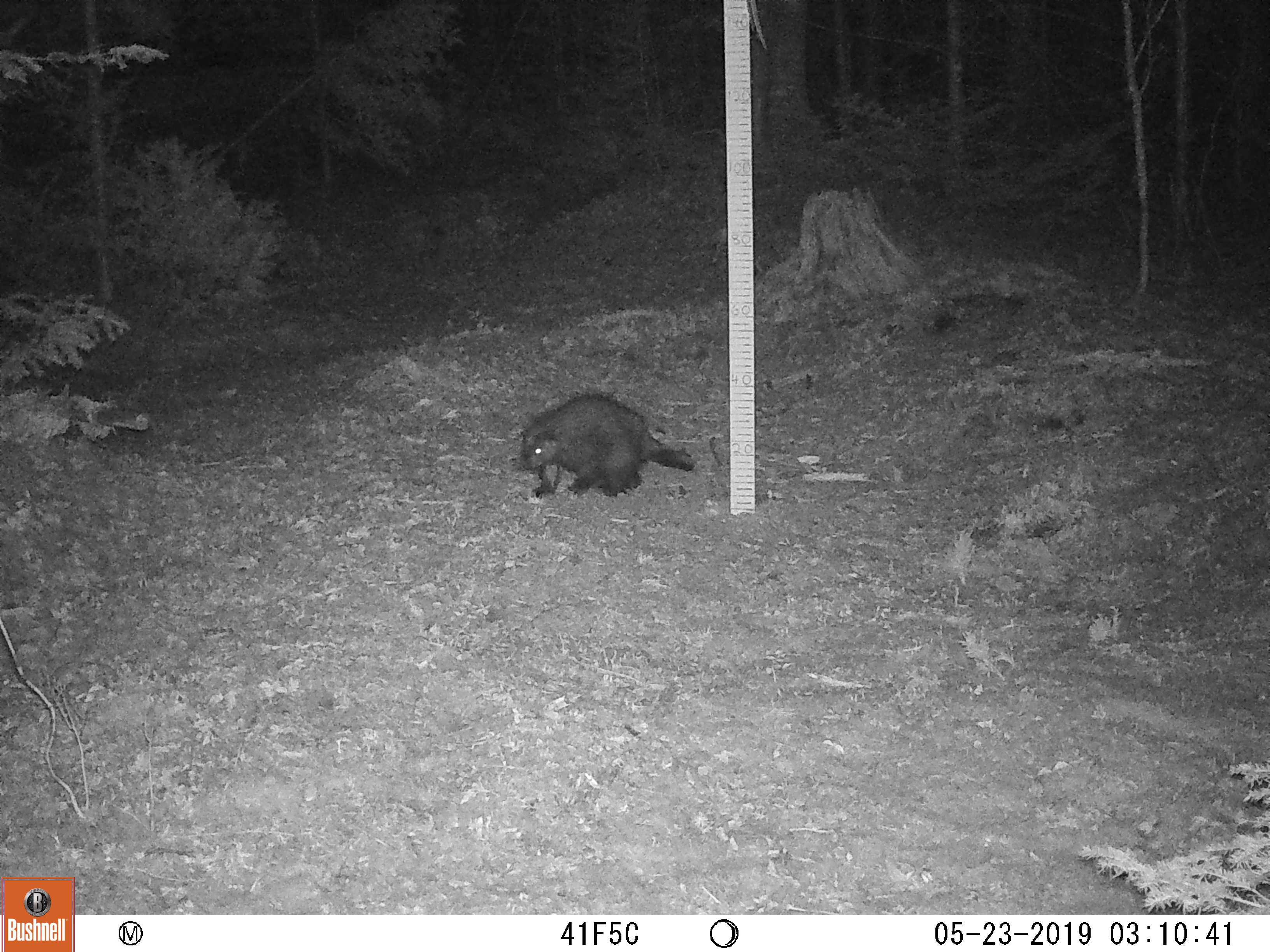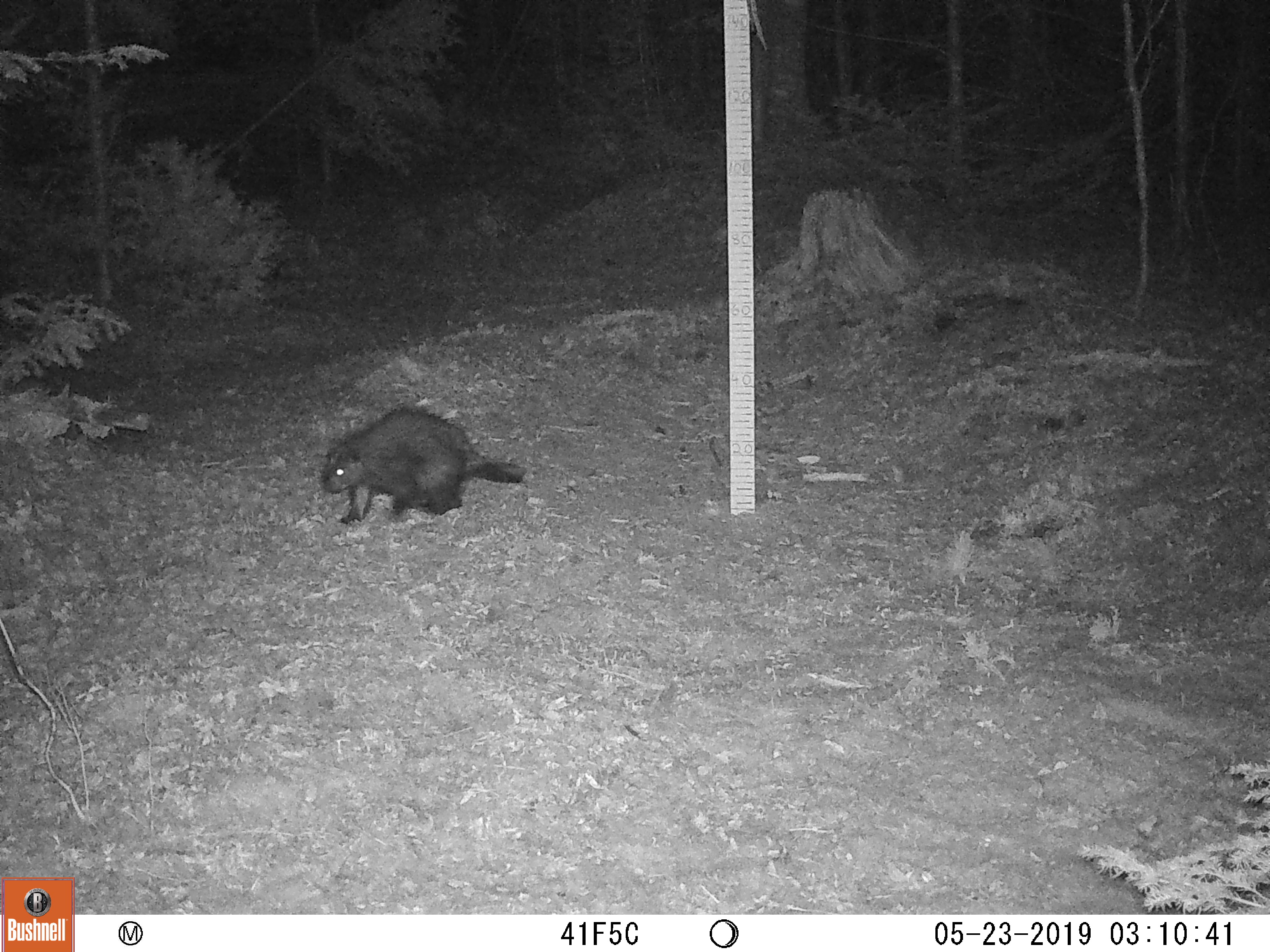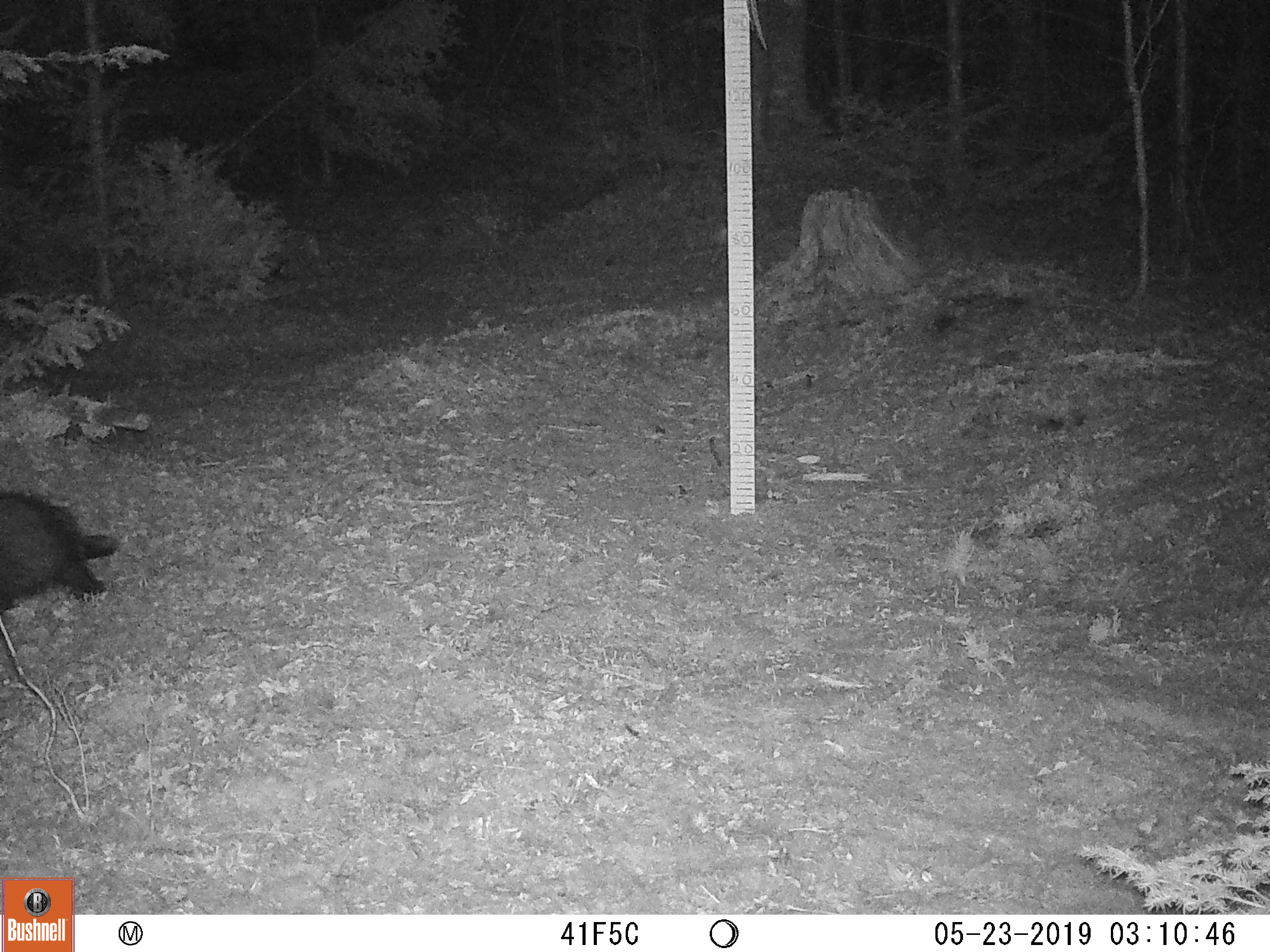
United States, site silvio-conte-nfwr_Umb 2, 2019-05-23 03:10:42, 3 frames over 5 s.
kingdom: Animalia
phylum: Chordata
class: Mammalia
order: Rodentia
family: Sciuridae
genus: Marmota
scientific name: Marmota monax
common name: woodchuck